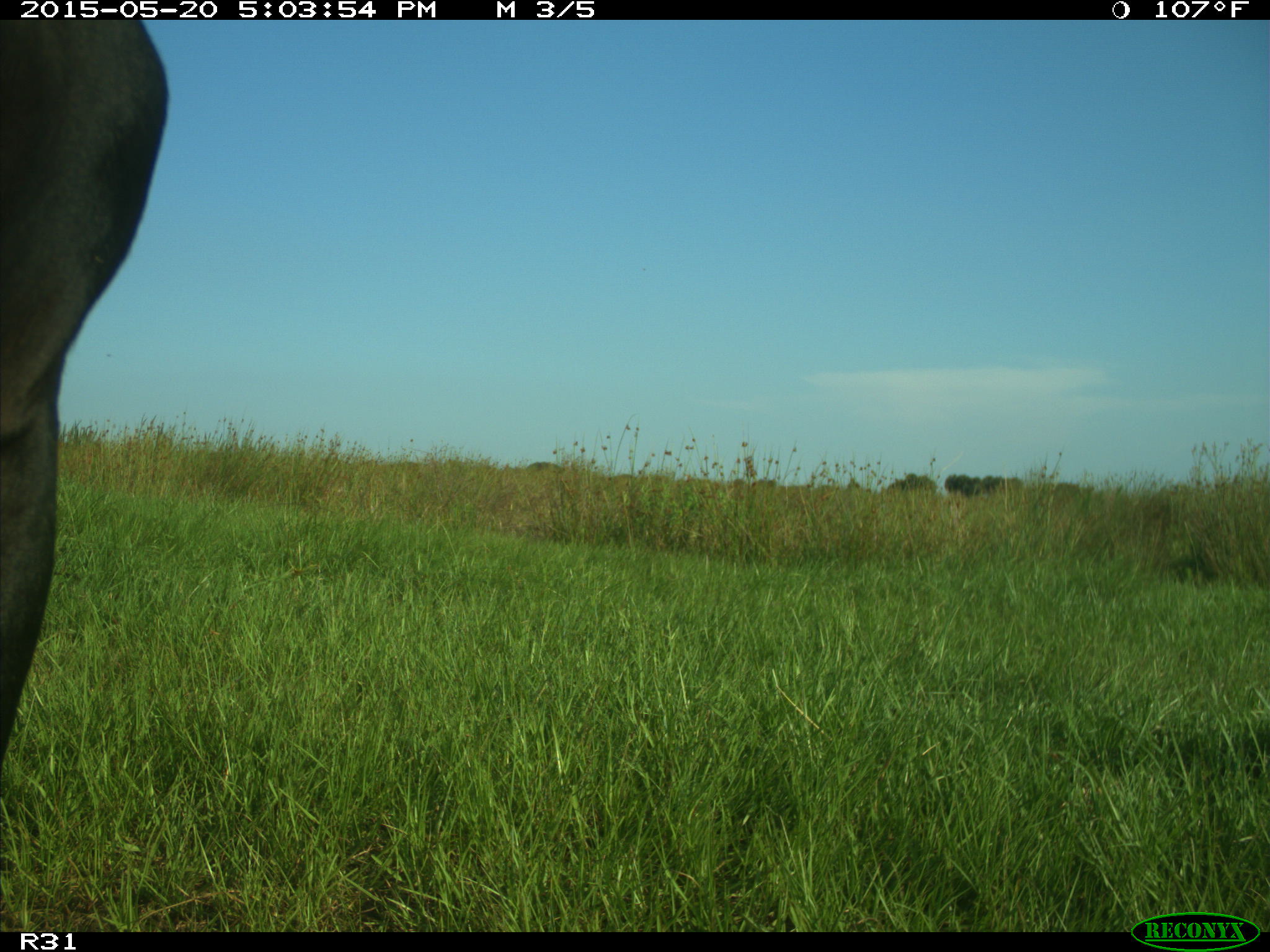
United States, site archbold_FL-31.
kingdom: Animalia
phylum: Chordata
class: Mammalia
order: Artiodactyla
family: Bovidae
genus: Bos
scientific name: Bos taurus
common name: domestic cow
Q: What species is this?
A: Bos taurus (domestic cow).